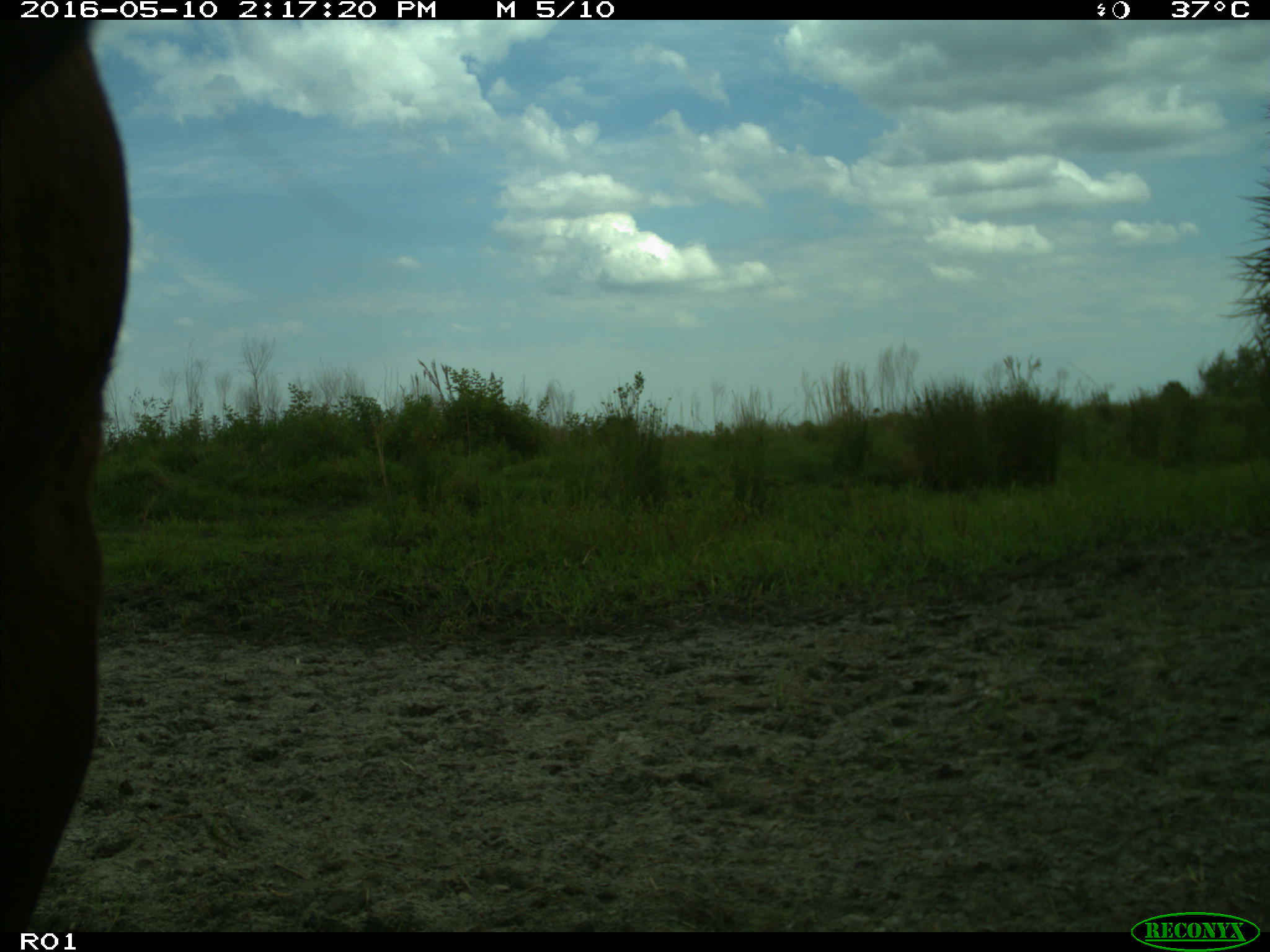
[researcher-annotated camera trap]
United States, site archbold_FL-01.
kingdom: Animalia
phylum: Chordata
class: Mammalia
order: Artiodactyla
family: Bovidae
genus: Bos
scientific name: Bos taurus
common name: domestic cow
Bos taurus (domestic cow).